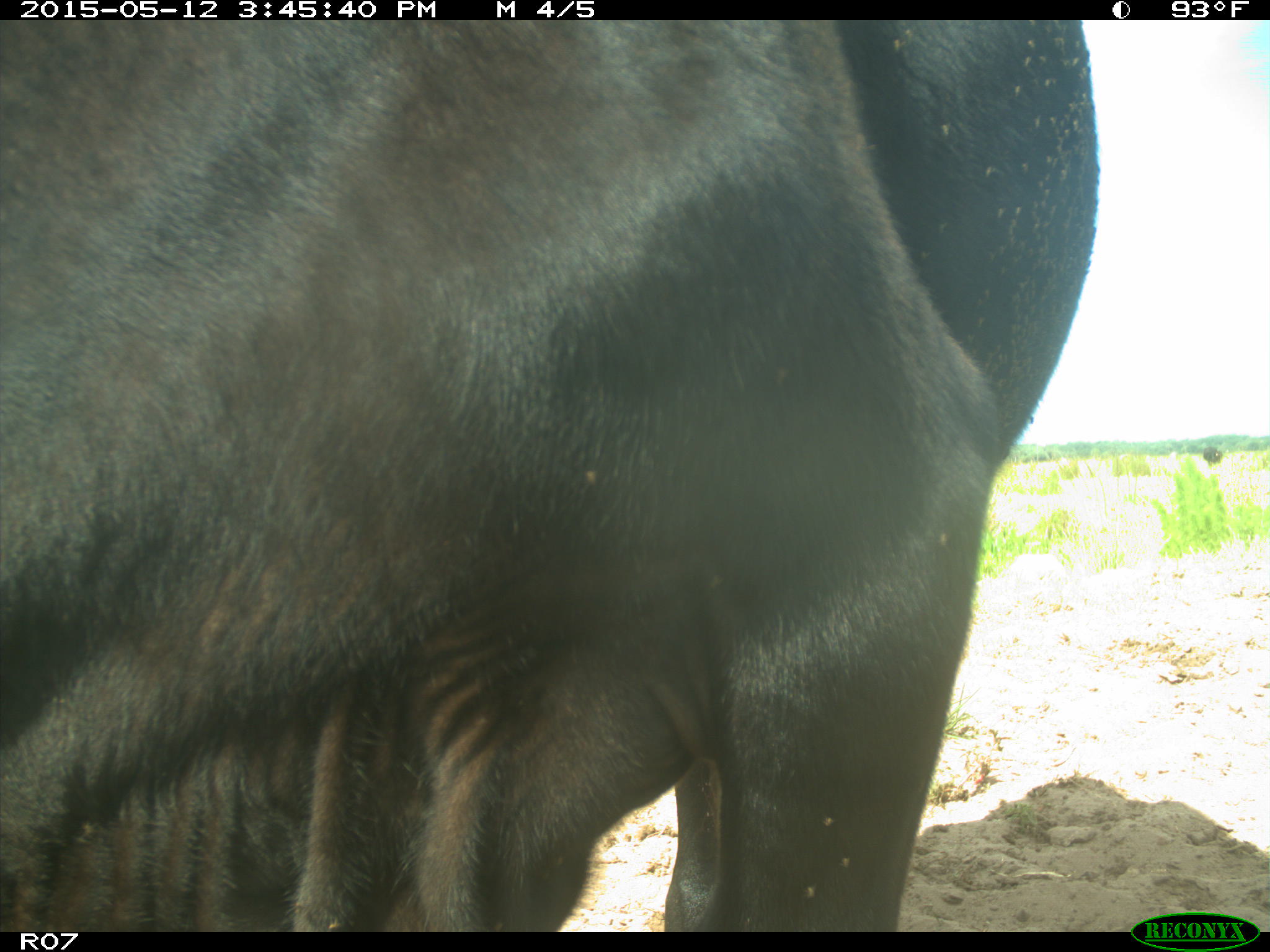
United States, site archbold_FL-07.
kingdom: Animalia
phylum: Chordata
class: Mammalia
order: Artiodactyla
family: Bovidae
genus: Bos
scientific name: Bos taurus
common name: domestic cow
Bos taurus (domestic cow).